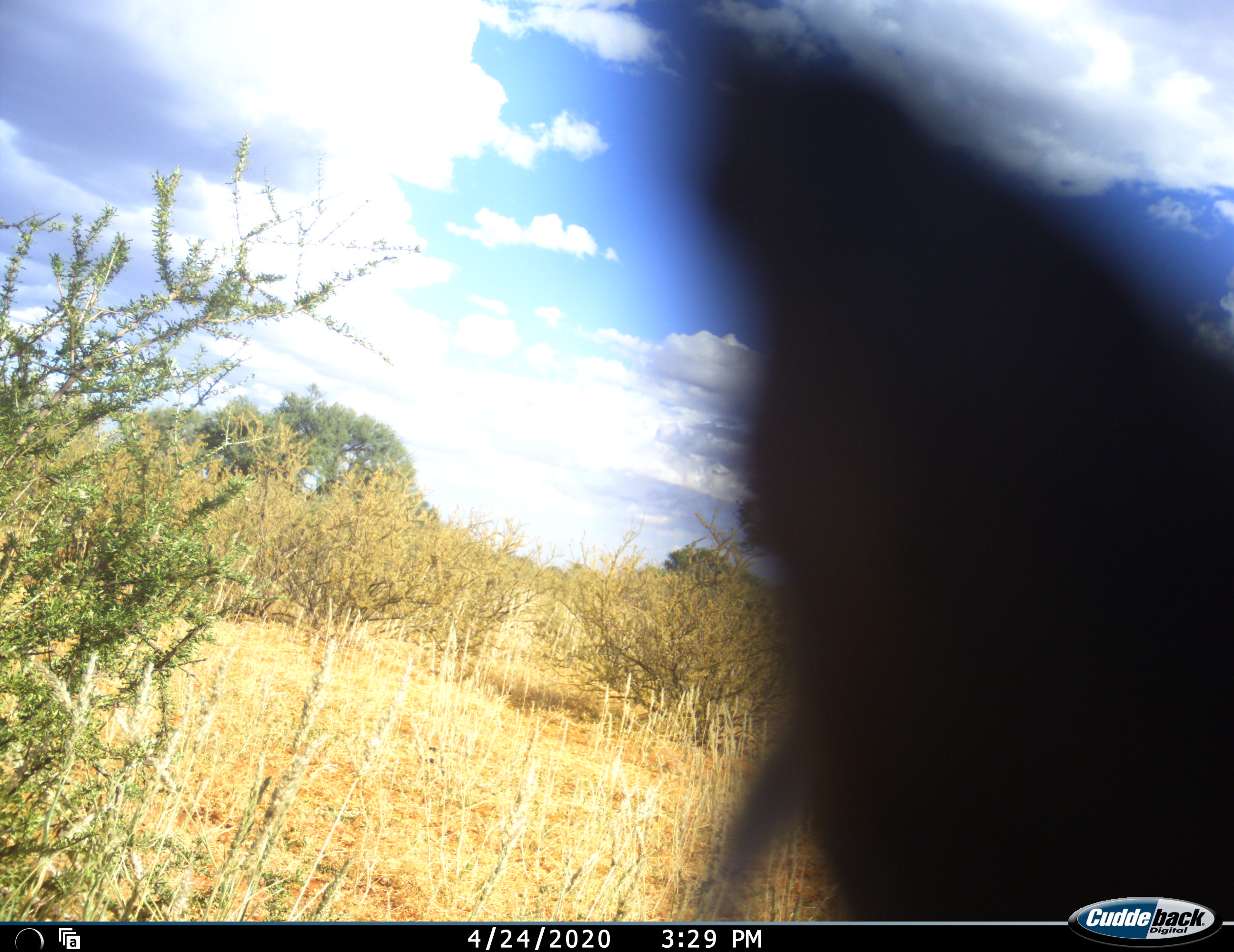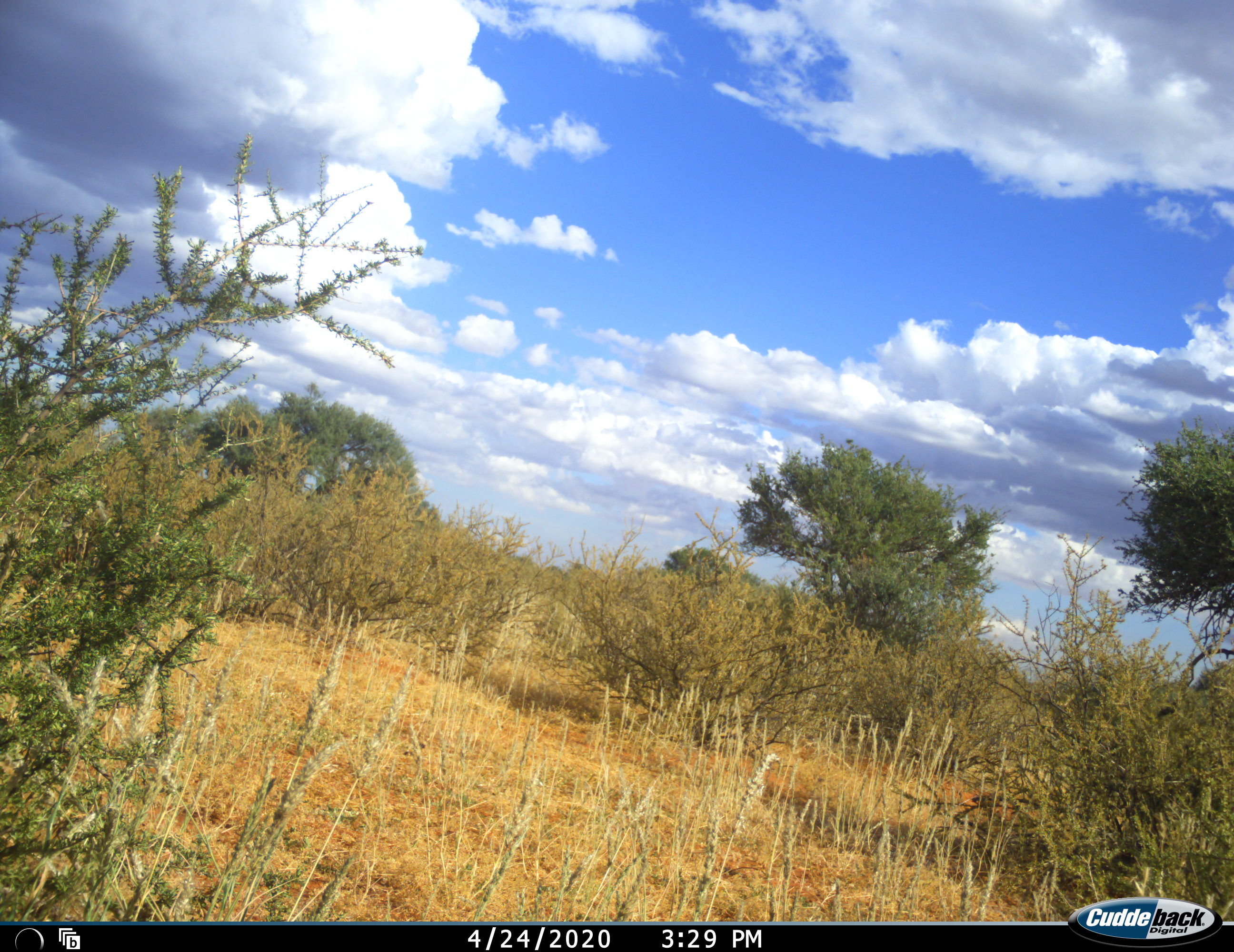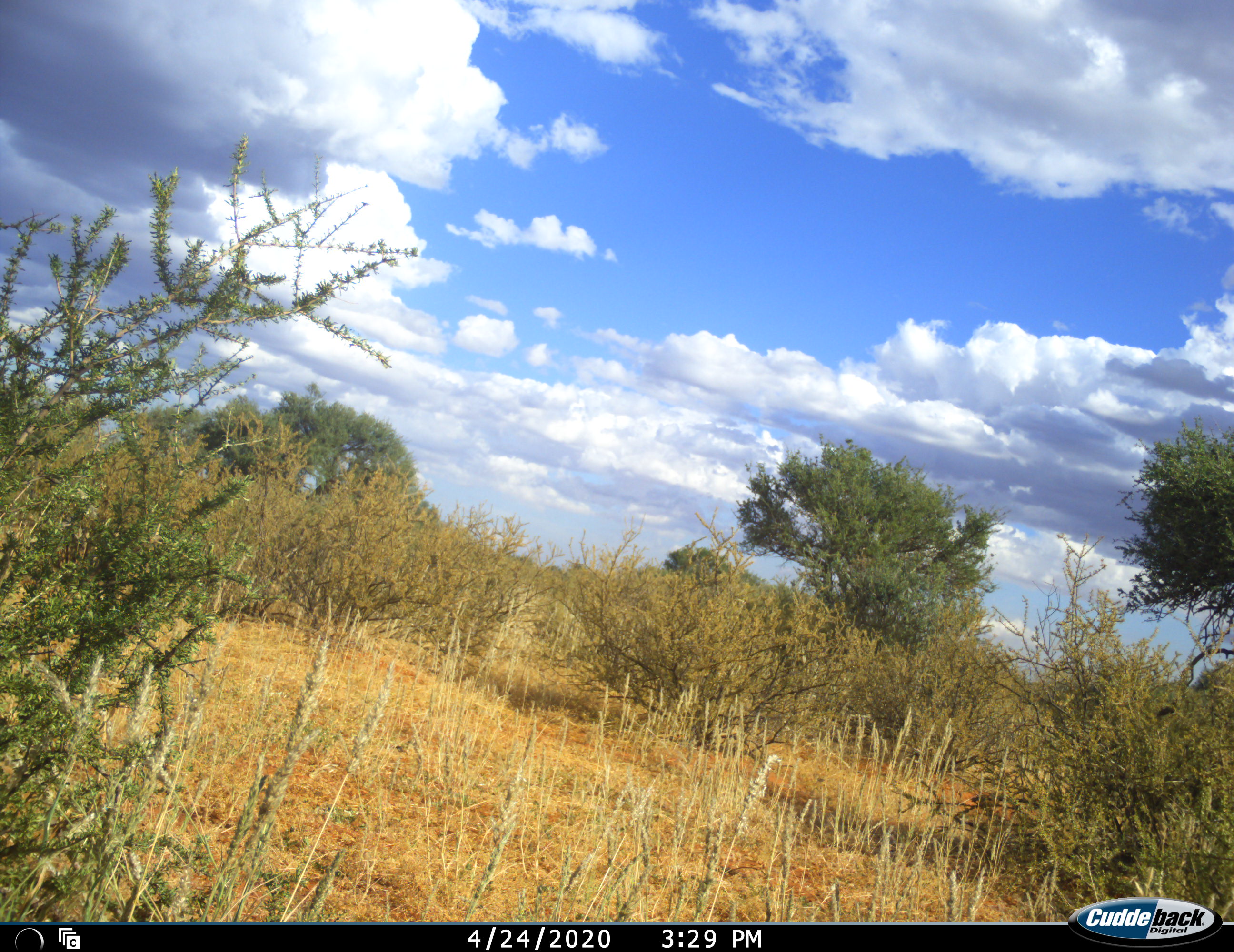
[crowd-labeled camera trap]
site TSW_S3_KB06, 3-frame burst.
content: unidentified animal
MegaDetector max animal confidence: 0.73